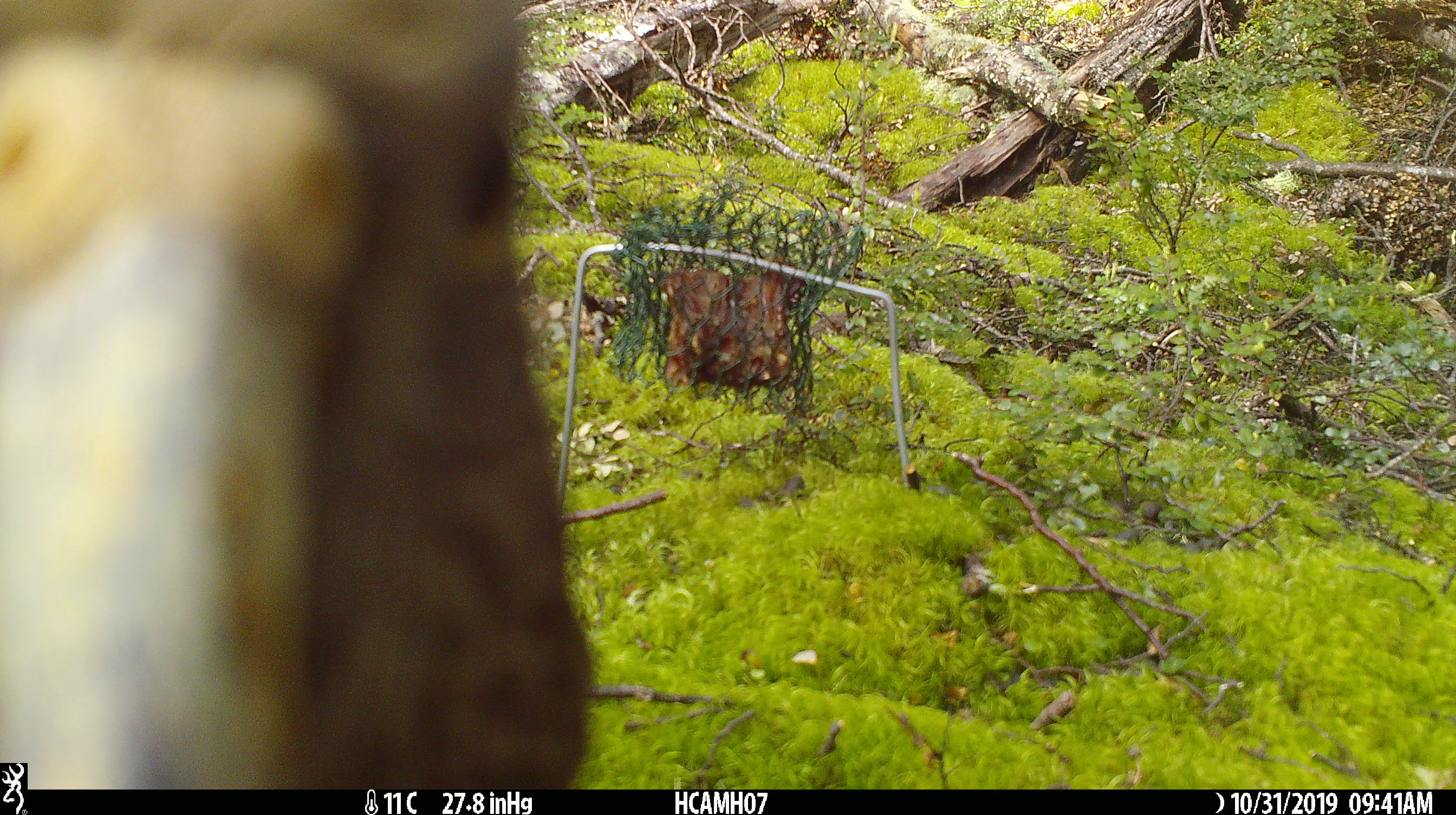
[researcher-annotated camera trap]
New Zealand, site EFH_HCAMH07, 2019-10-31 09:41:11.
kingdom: Animalia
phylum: Chordata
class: Aves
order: Psittaciformes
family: Strigopidae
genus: Nestor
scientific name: Nestor notabilis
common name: kea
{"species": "kea (Nestor notabilis)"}